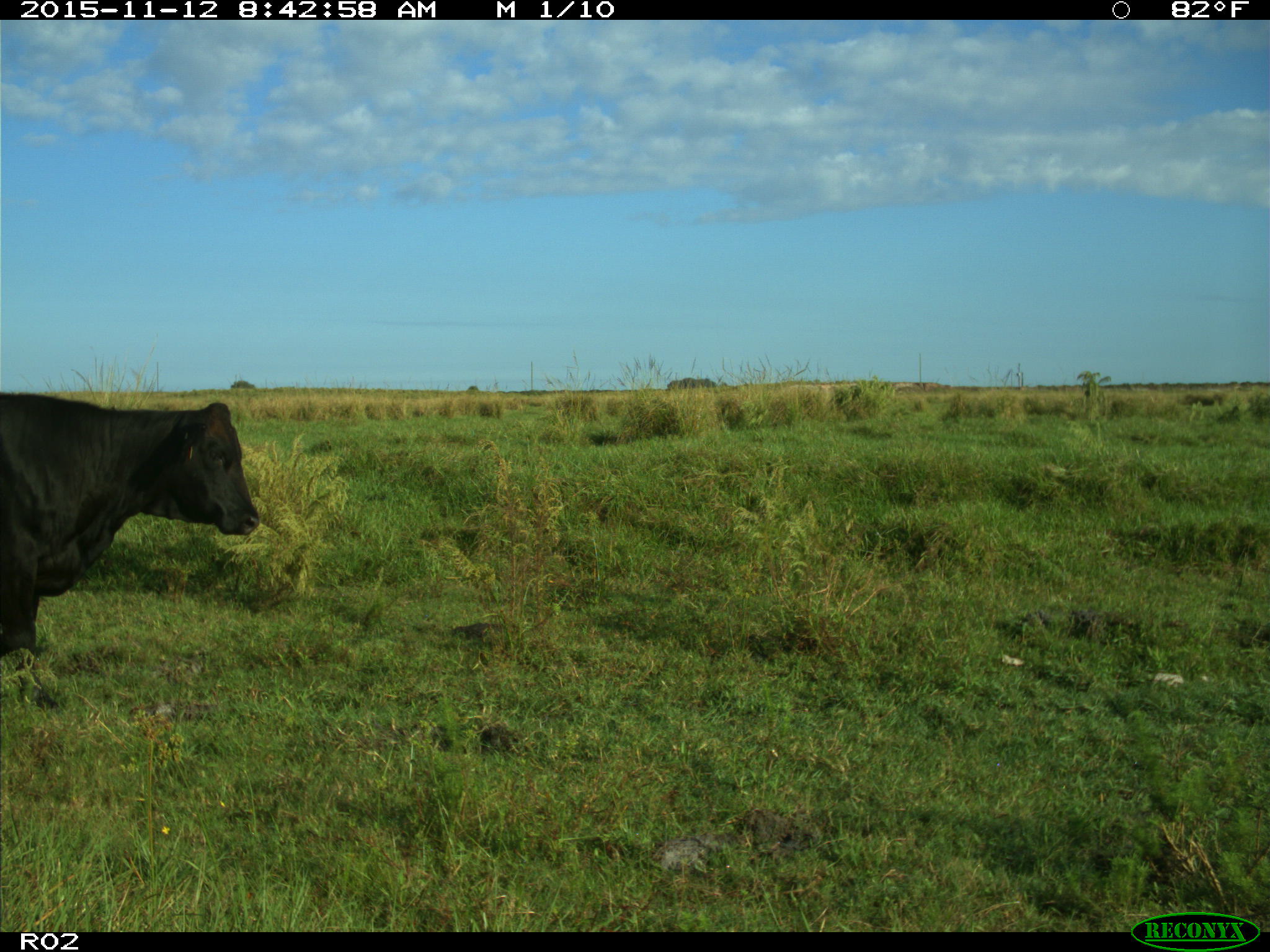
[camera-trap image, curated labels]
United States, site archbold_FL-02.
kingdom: Animalia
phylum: Chordata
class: Mammalia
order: Artiodactyla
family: Bovidae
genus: Bos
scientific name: Bos taurus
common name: domestic cow